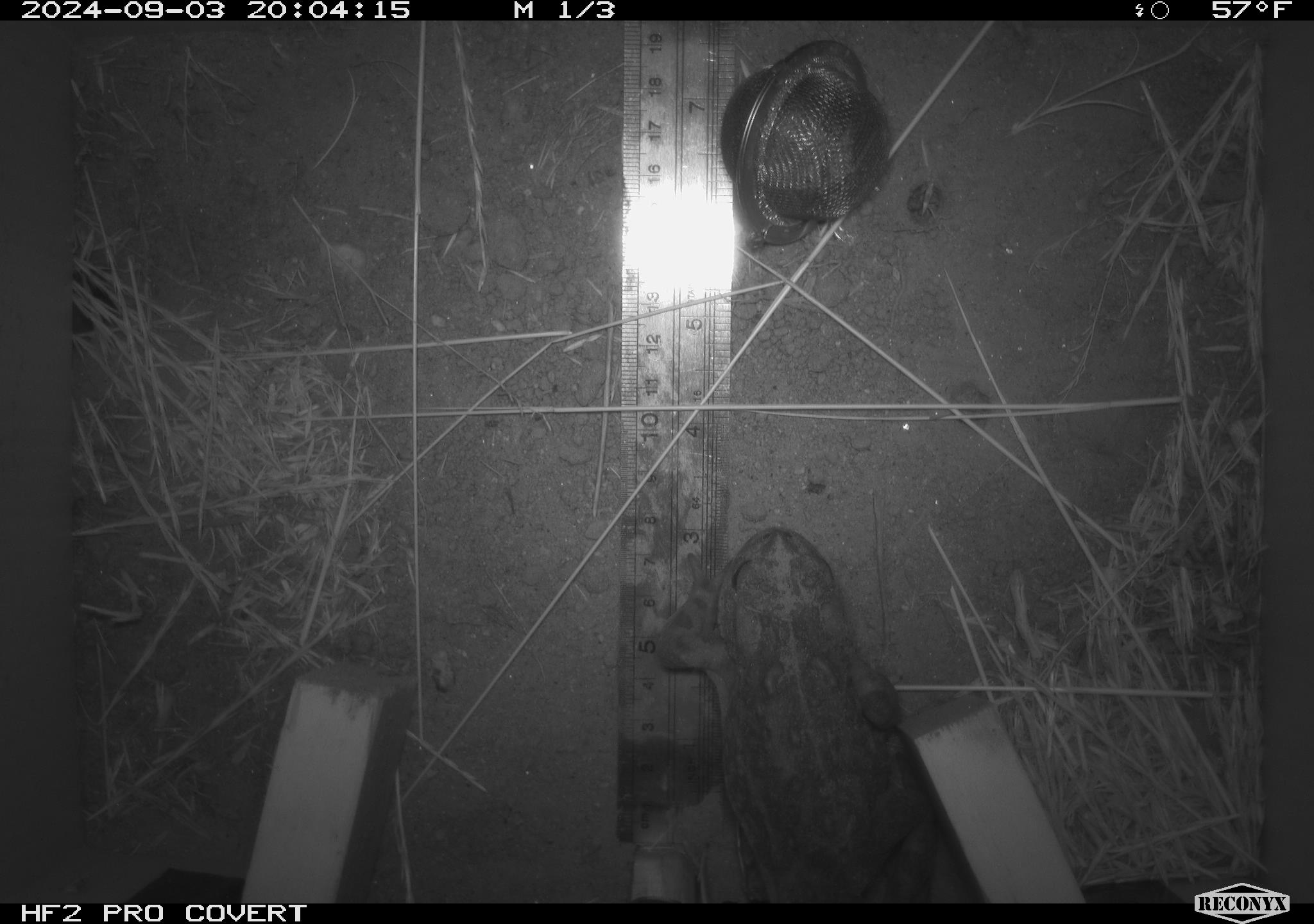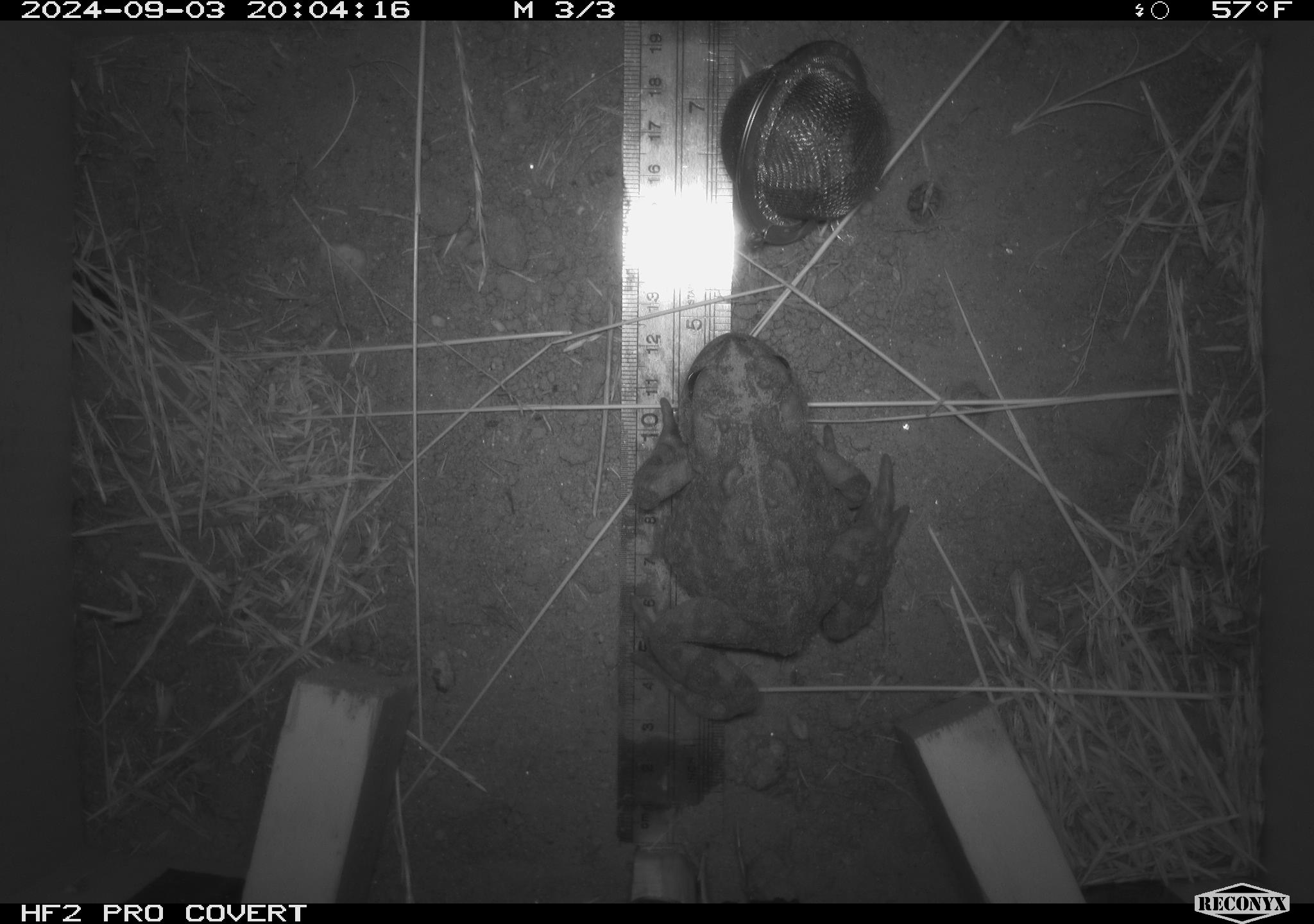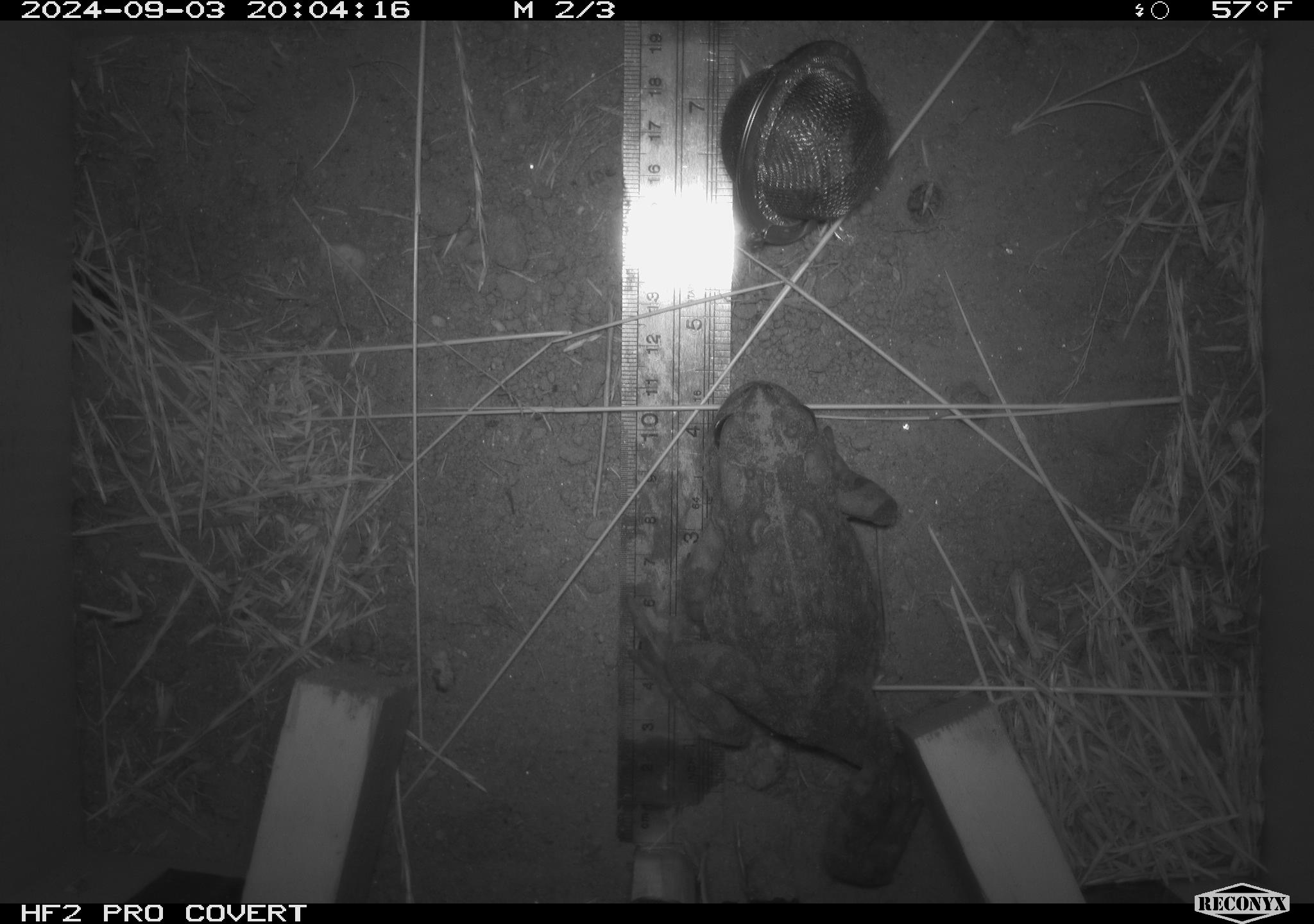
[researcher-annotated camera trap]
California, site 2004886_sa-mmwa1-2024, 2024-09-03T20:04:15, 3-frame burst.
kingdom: Animalia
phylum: Chordata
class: Amphibia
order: Anura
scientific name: Anura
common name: frogs